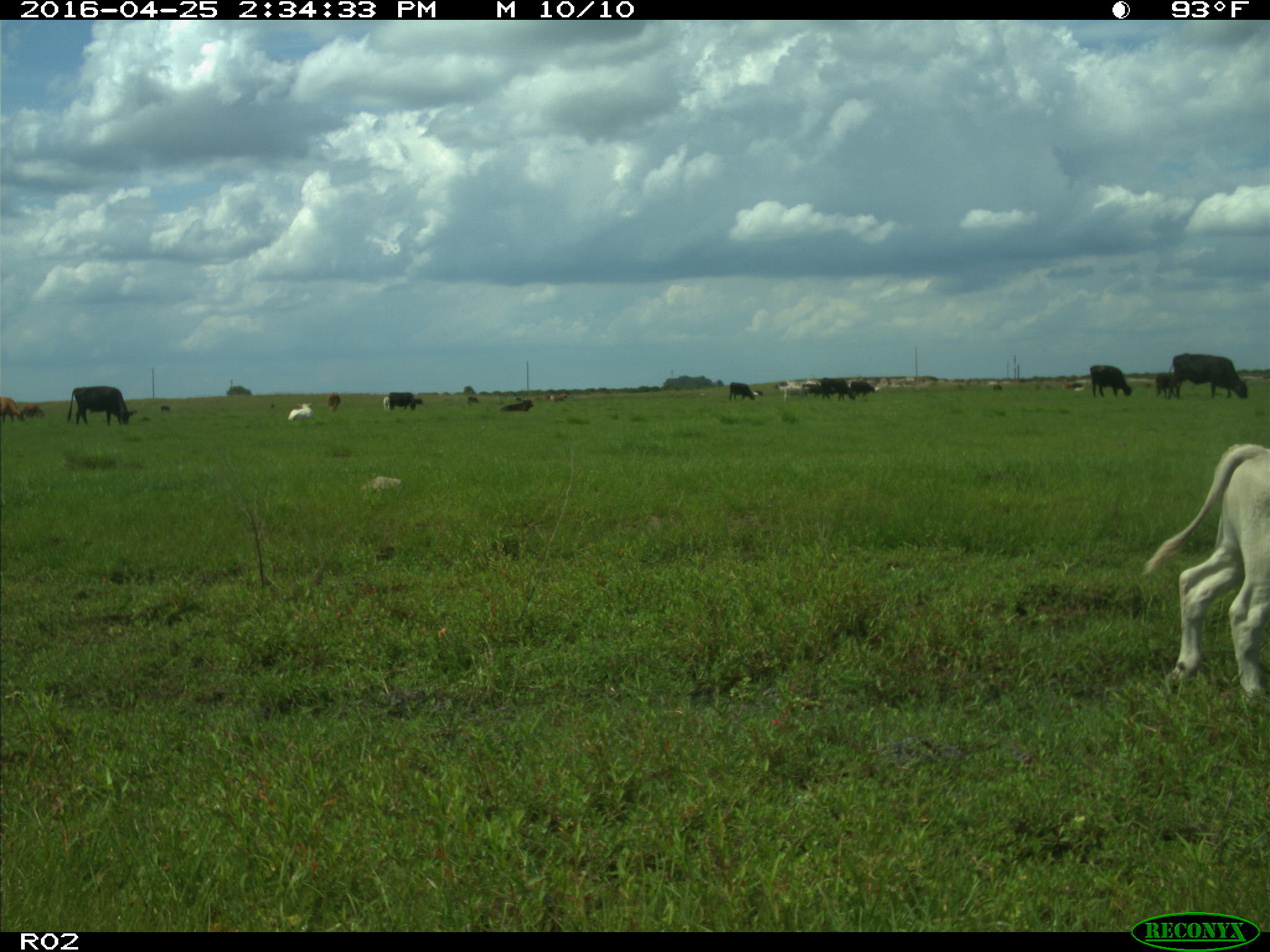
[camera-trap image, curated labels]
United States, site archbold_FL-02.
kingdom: Animalia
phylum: Chordata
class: Mammalia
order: Artiodactyla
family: Bovidae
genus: Bos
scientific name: Bos taurus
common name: domestic cow